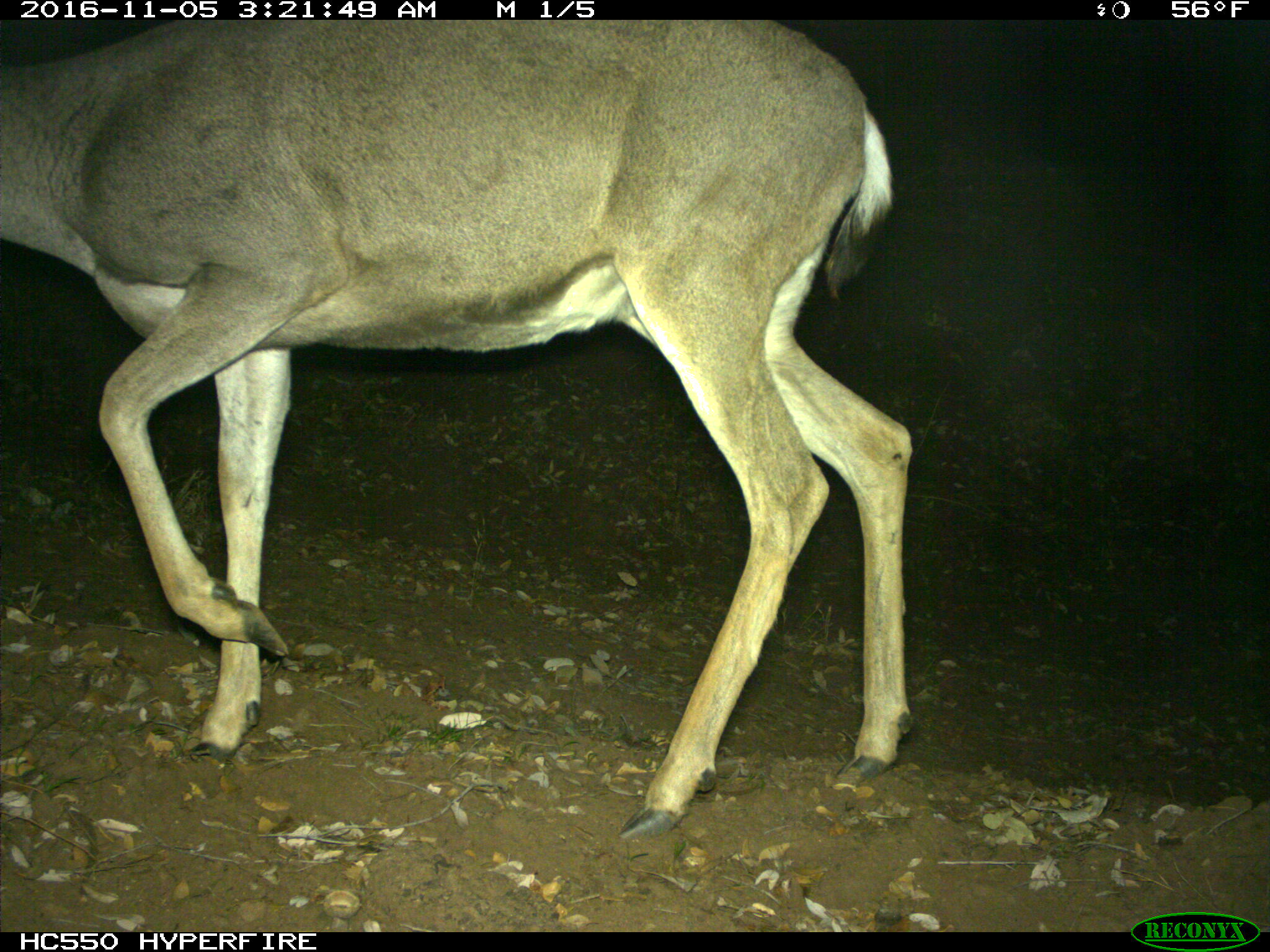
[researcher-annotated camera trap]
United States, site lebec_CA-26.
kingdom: Animalia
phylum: Chordata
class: Mammalia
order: Artiodactyla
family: Cervidae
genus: Odocoileus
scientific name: Odocoileus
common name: deer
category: unidentified deer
Unidentified deer (deer) (Odocoileus).